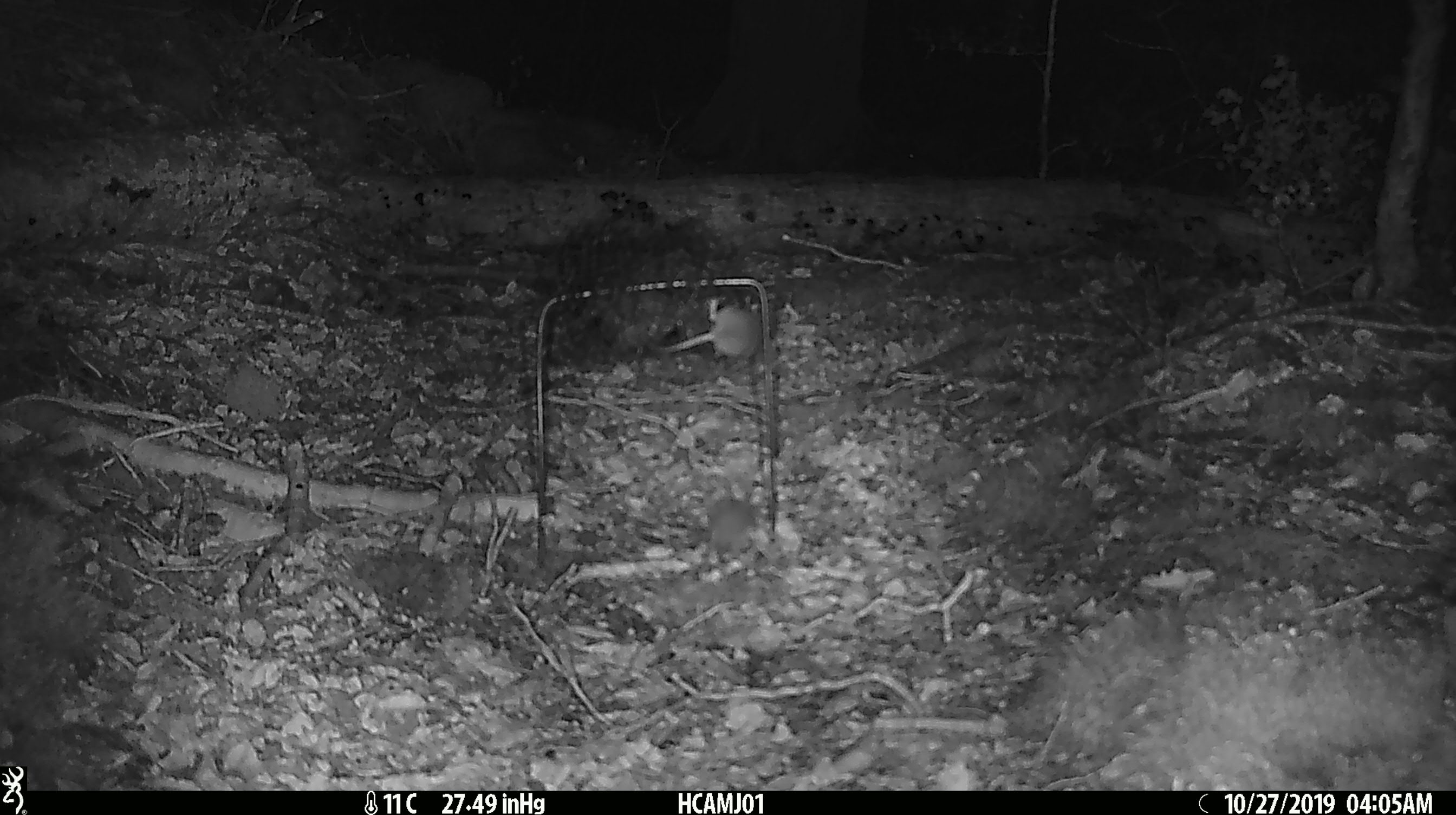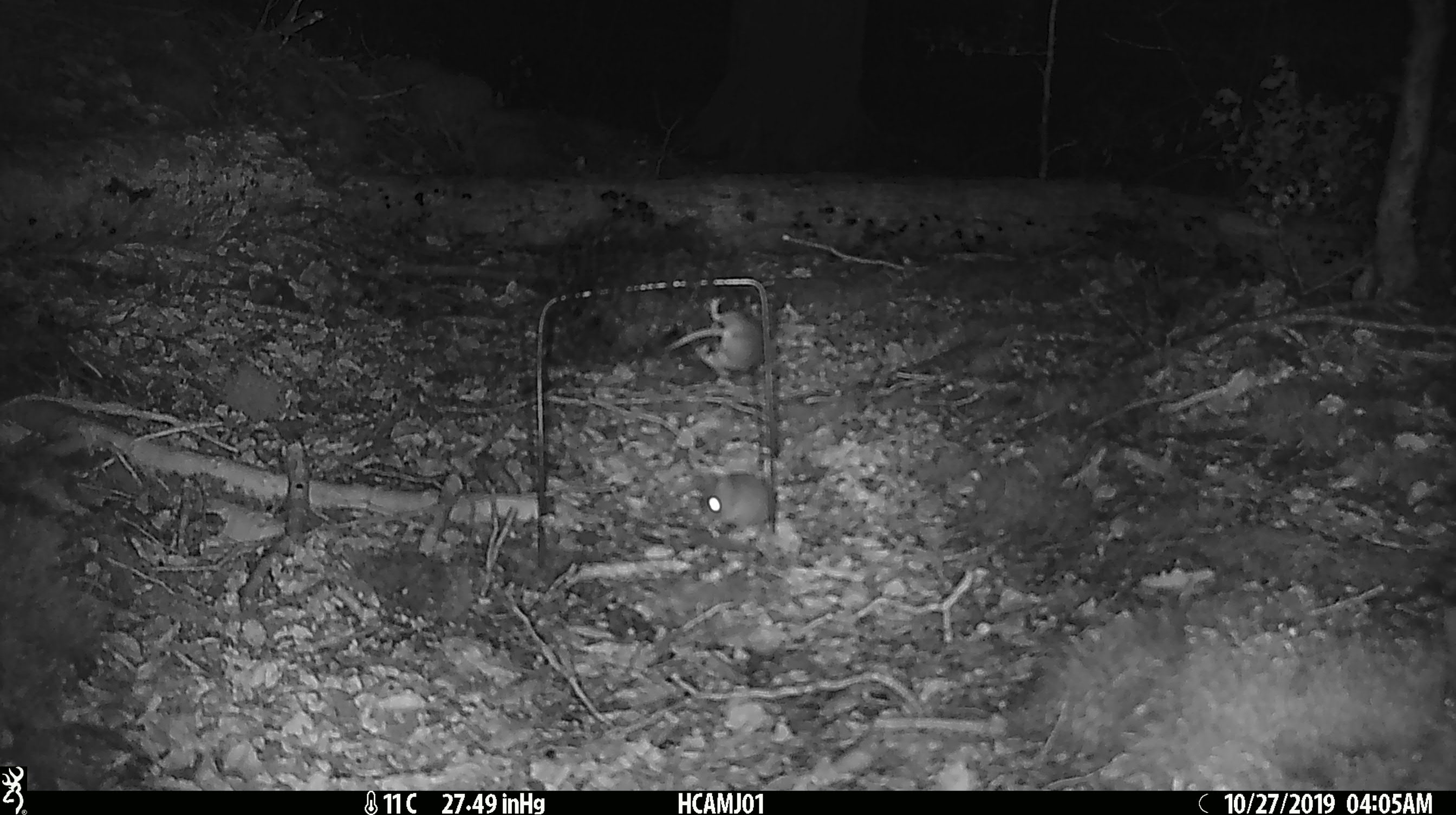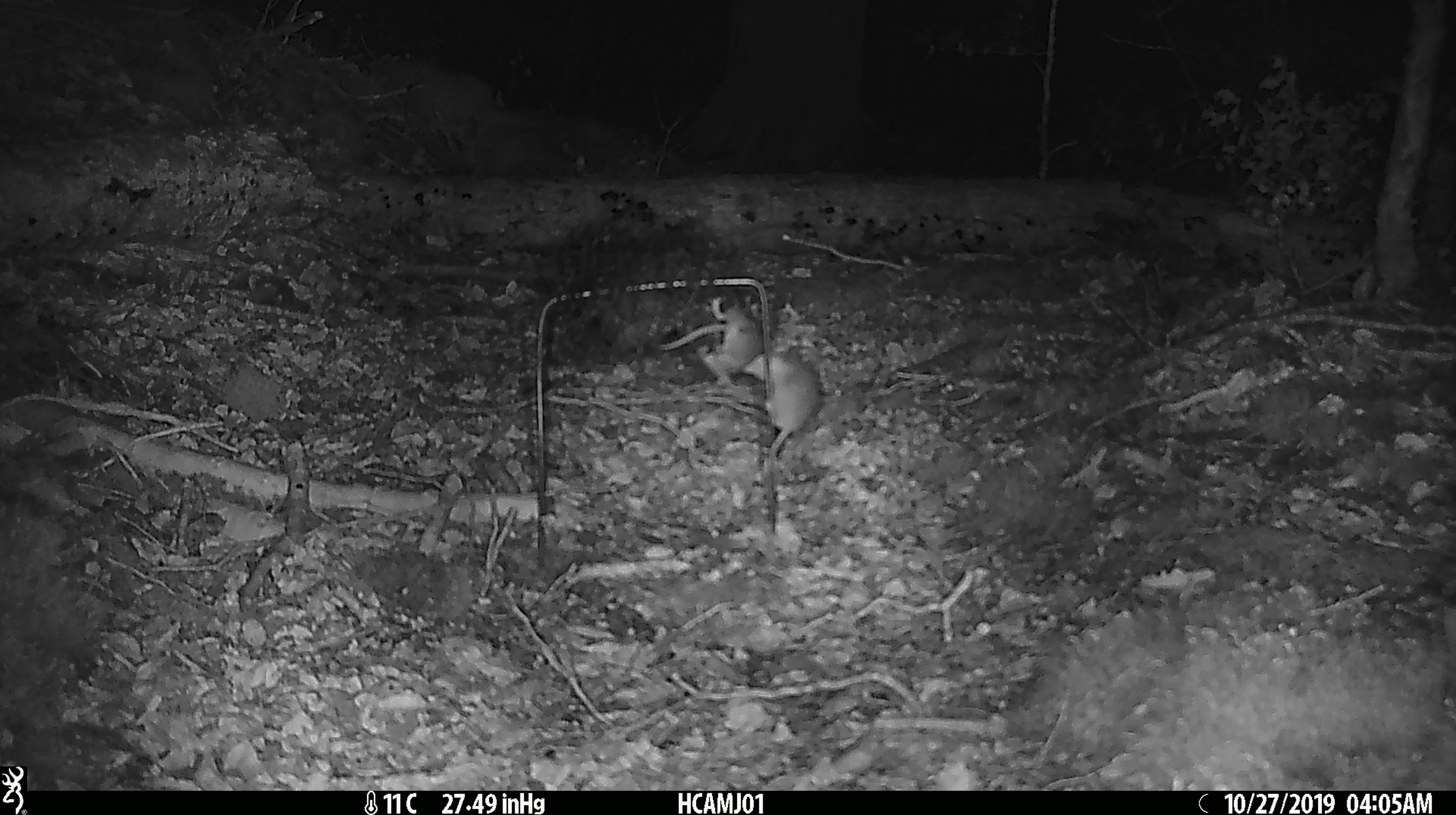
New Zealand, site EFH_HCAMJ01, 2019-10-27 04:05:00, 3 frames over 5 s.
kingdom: Animalia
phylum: Chordata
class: Mammalia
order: Rodentia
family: Muridae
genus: Mus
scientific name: Mus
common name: mouse